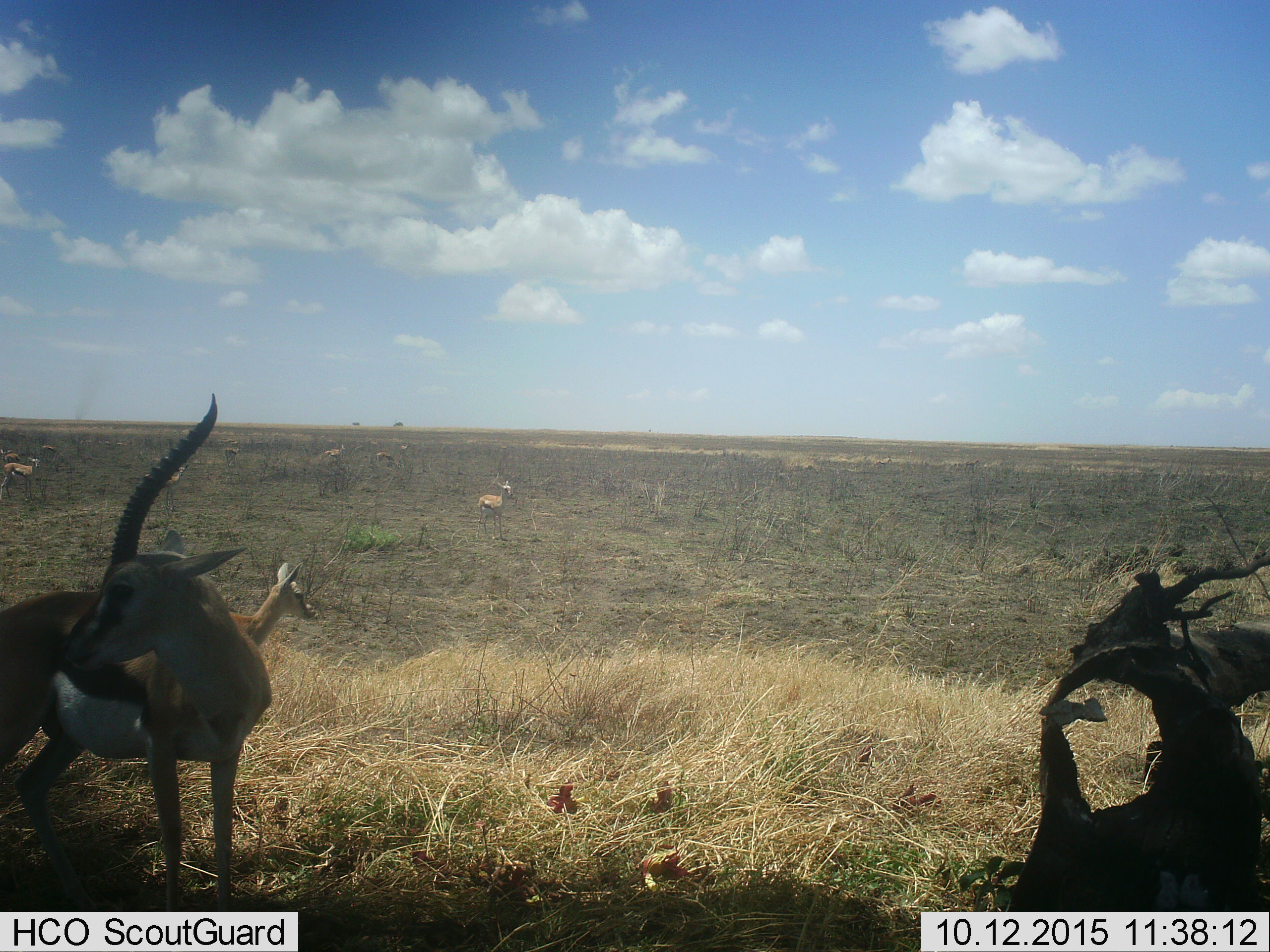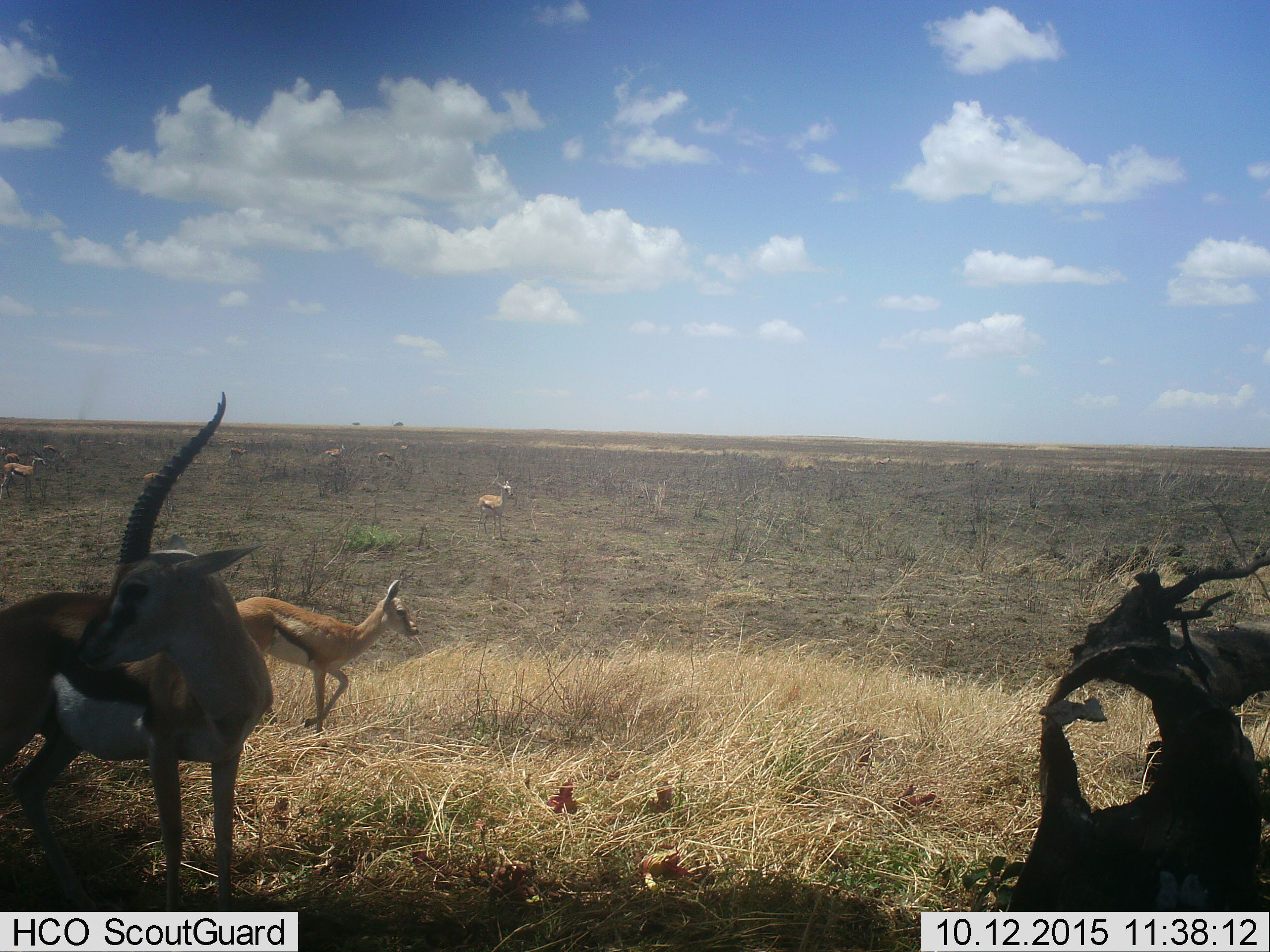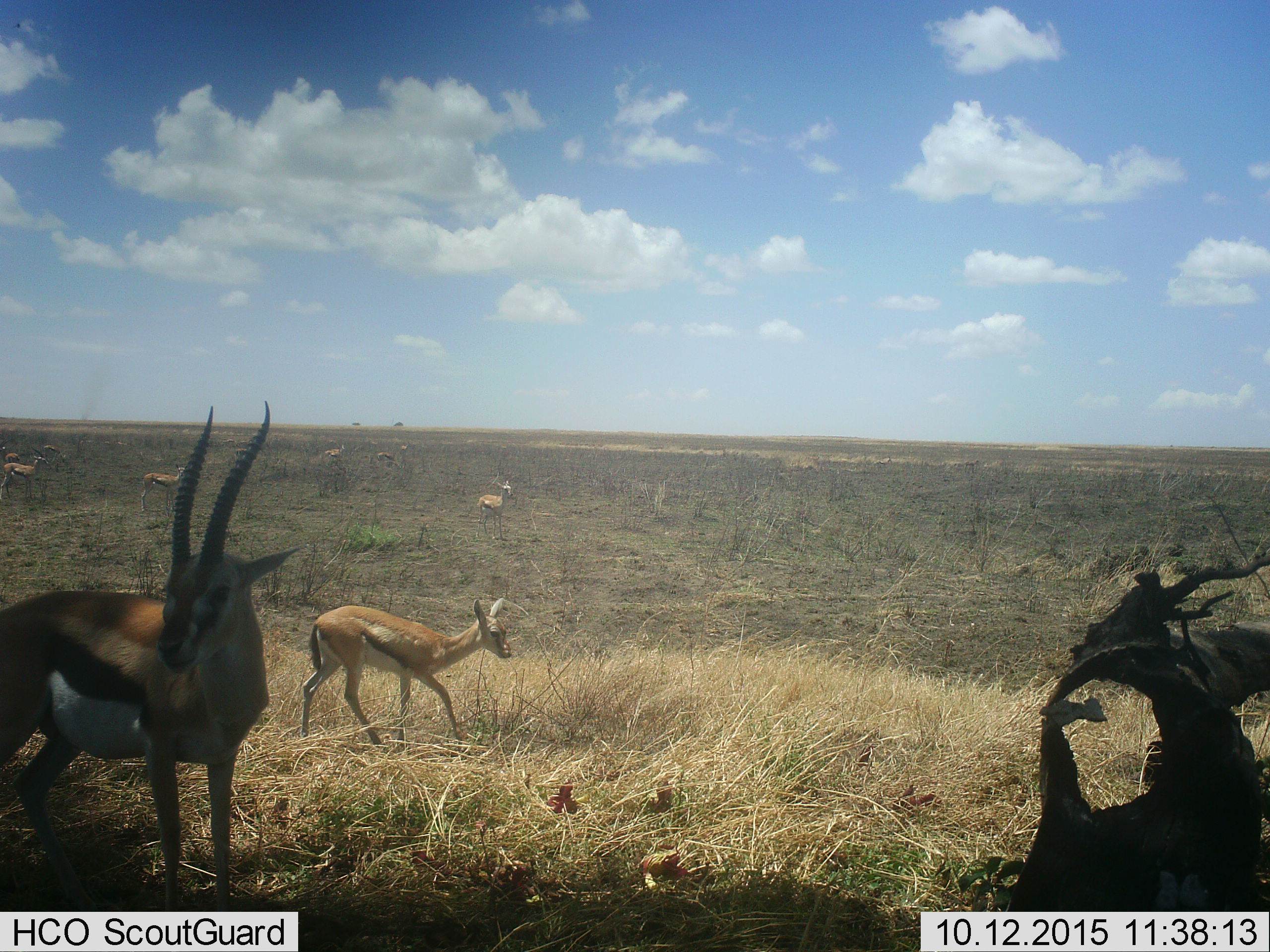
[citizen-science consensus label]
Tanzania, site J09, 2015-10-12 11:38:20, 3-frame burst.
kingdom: Animalia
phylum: Chordata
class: Mammalia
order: Artiodactyla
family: Bovidae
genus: Eudorcas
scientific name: Eudorcas thomsonii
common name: thomson's gazelle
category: gazellethomsons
Gazellethomsons (thomson's gazelle) (Eudorcas thomsonii), count 10. Behavior (volunteer vote fractions): standing 100%, resting 0%, moving 100%, interacting 0%. Young present (vote fraction): 40%. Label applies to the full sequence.